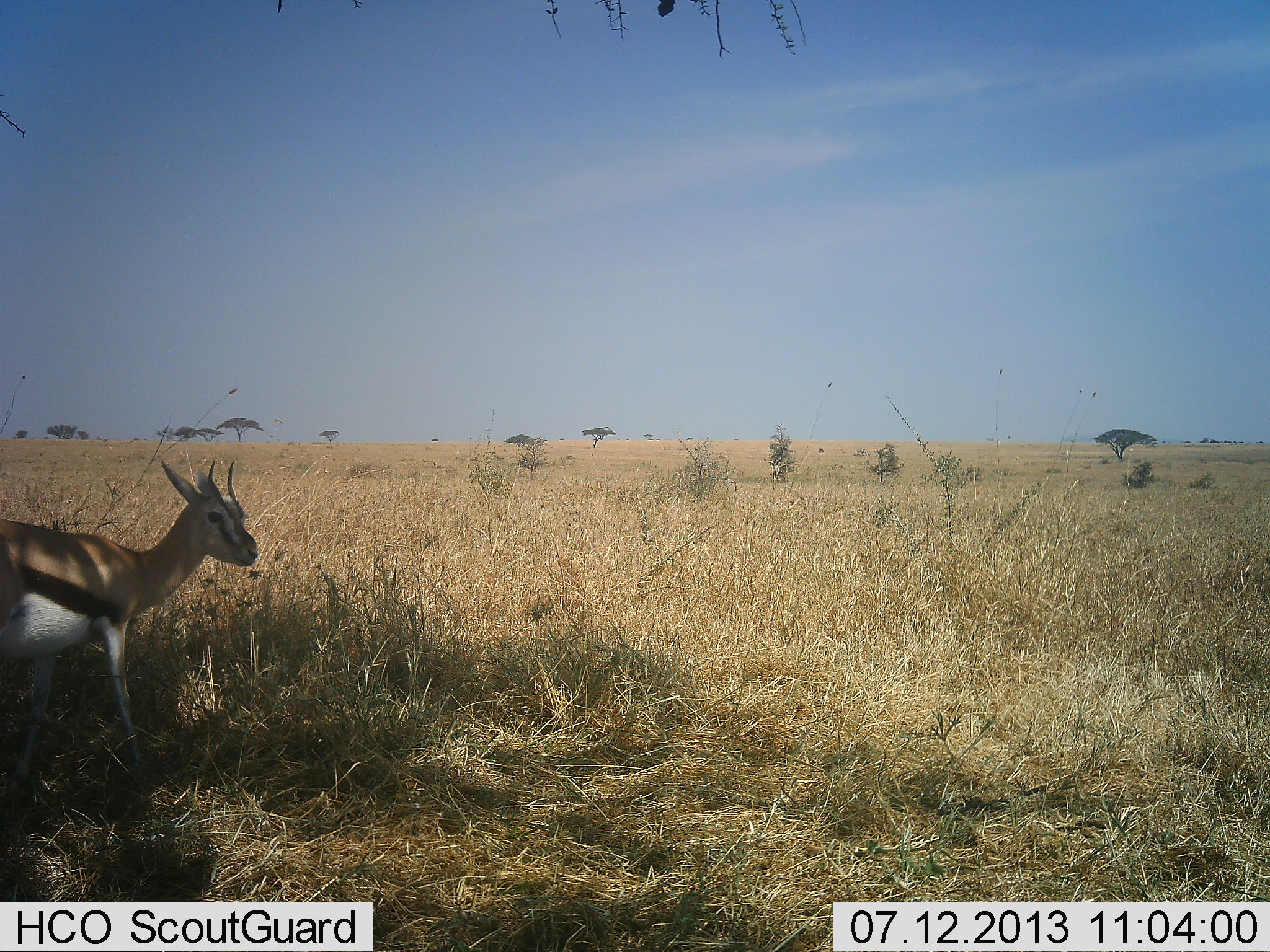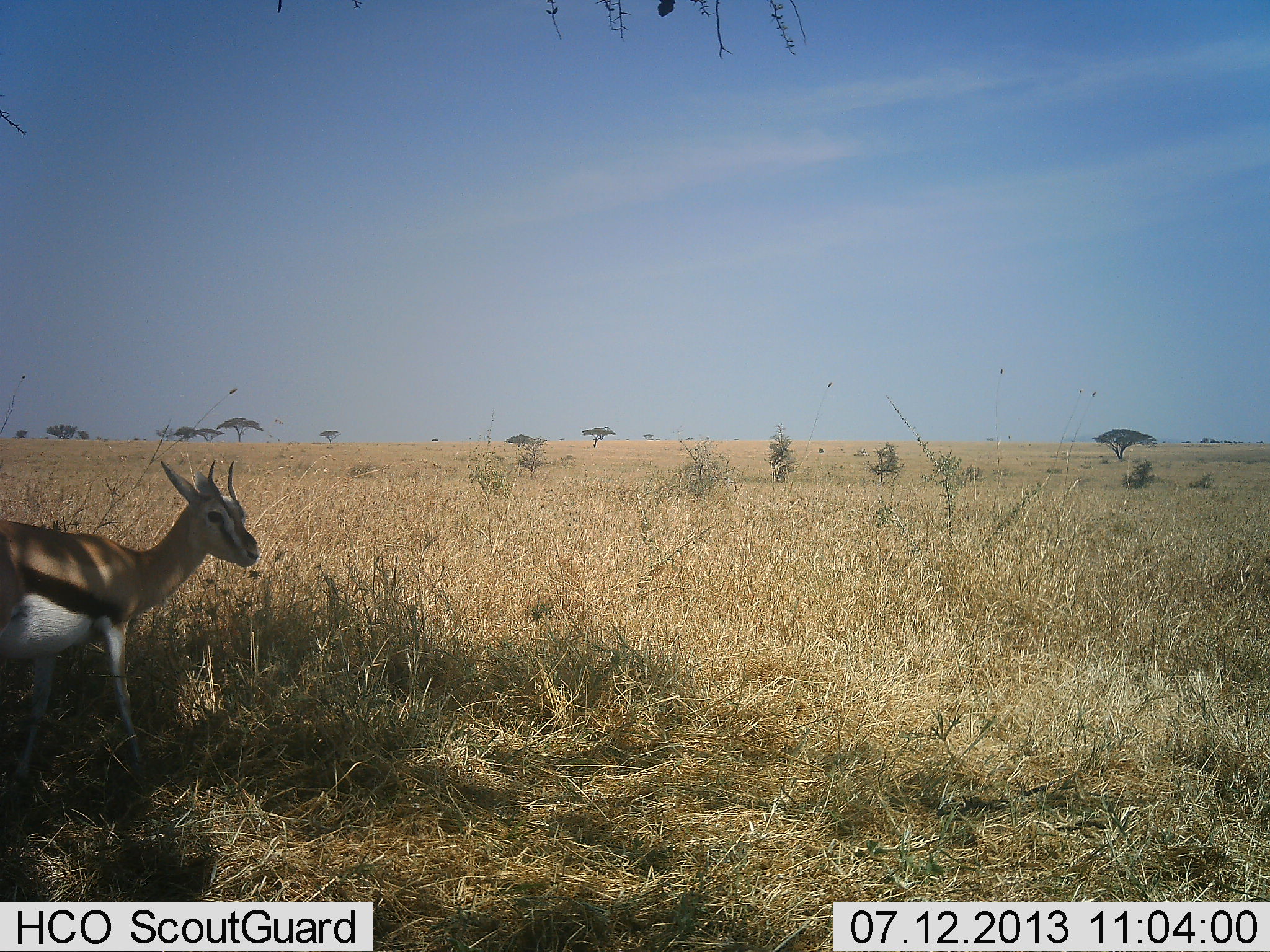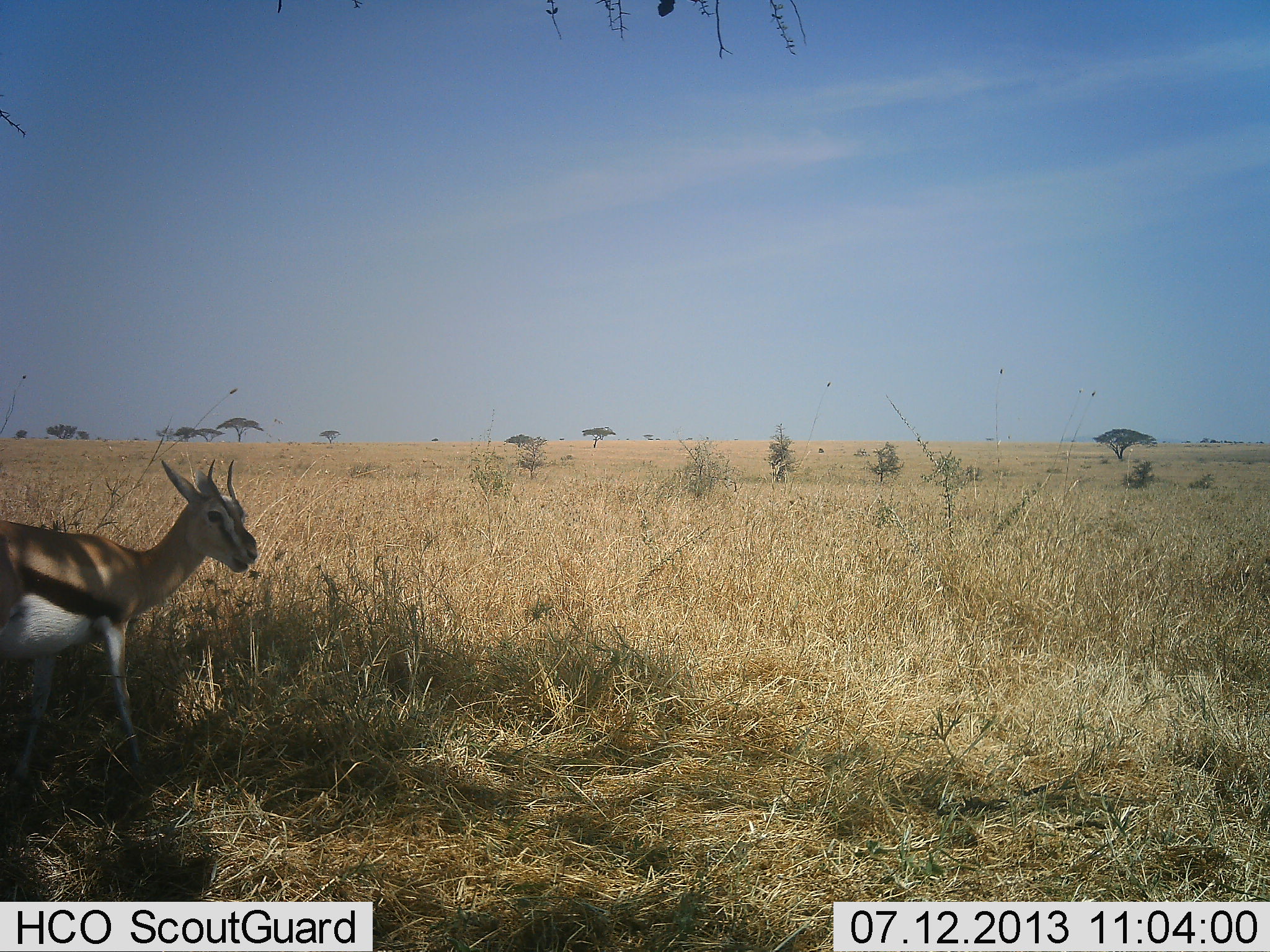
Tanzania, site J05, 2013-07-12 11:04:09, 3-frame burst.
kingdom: Animalia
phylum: Chordata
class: Mammalia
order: Artiodactyla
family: Bovidae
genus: Eudorcas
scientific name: Eudorcas thomsonii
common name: thomson's gazelle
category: gazellethomsons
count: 1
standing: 73%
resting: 0%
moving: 0%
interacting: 0%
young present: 0%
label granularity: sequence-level